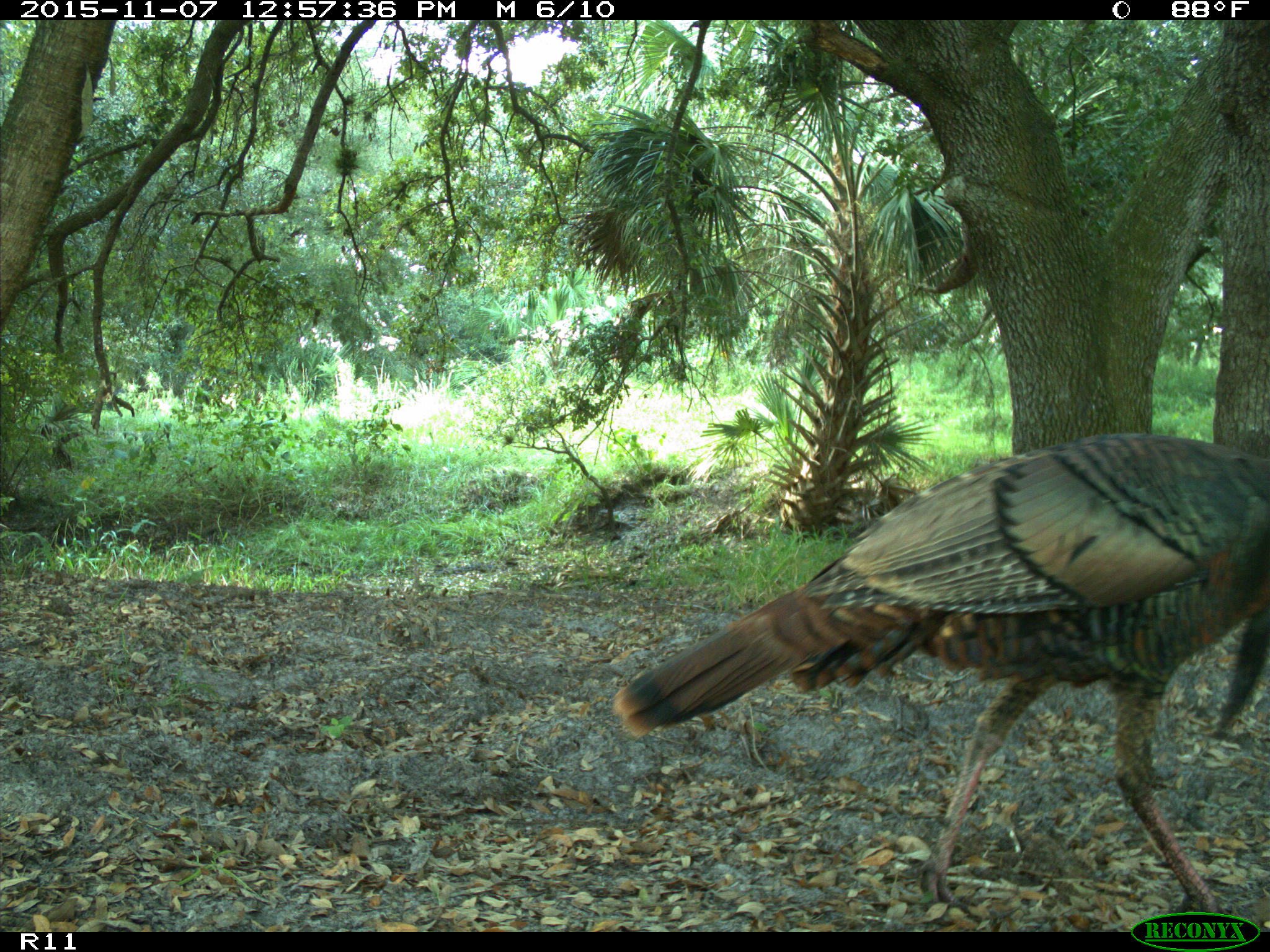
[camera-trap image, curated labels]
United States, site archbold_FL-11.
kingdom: Animalia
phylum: Chordata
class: Aves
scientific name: Aves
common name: birds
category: unidentified bird